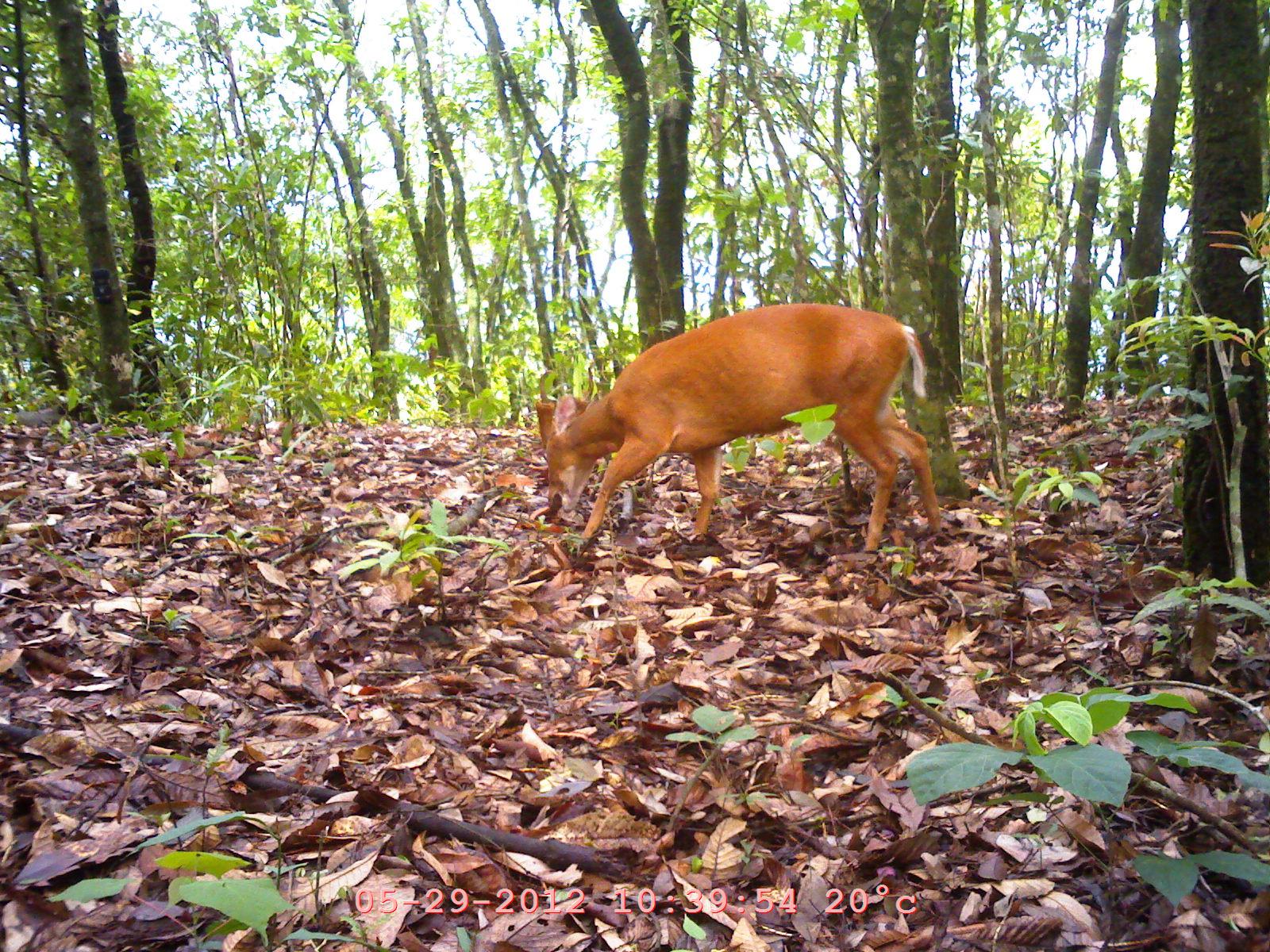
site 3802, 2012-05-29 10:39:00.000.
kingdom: Animalia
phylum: Chordata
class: Mammalia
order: Artiodactyla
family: Cervidae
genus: Muntiacus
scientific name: Muntiacus muntjak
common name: southern red muntjac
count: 1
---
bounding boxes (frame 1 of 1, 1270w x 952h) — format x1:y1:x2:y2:
muntiacus muntjak: 534:301:944:552